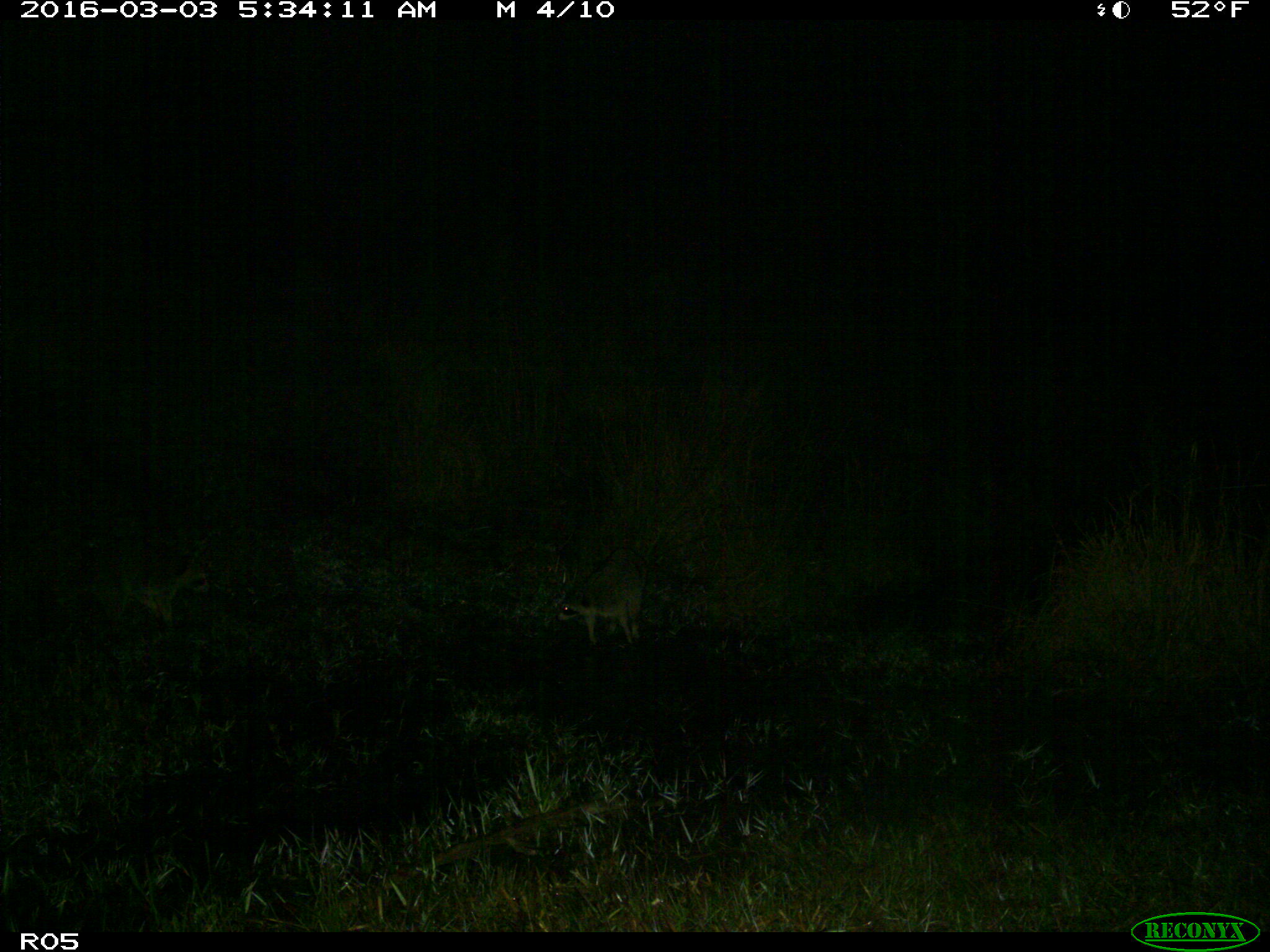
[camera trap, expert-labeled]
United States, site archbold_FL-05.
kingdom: Animalia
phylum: Chordata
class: Mammalia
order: Carnivora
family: Procyonidae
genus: Procyon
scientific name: Procyon lotor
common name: common raccoon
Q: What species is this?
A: Procyon lotor (common raccoon).